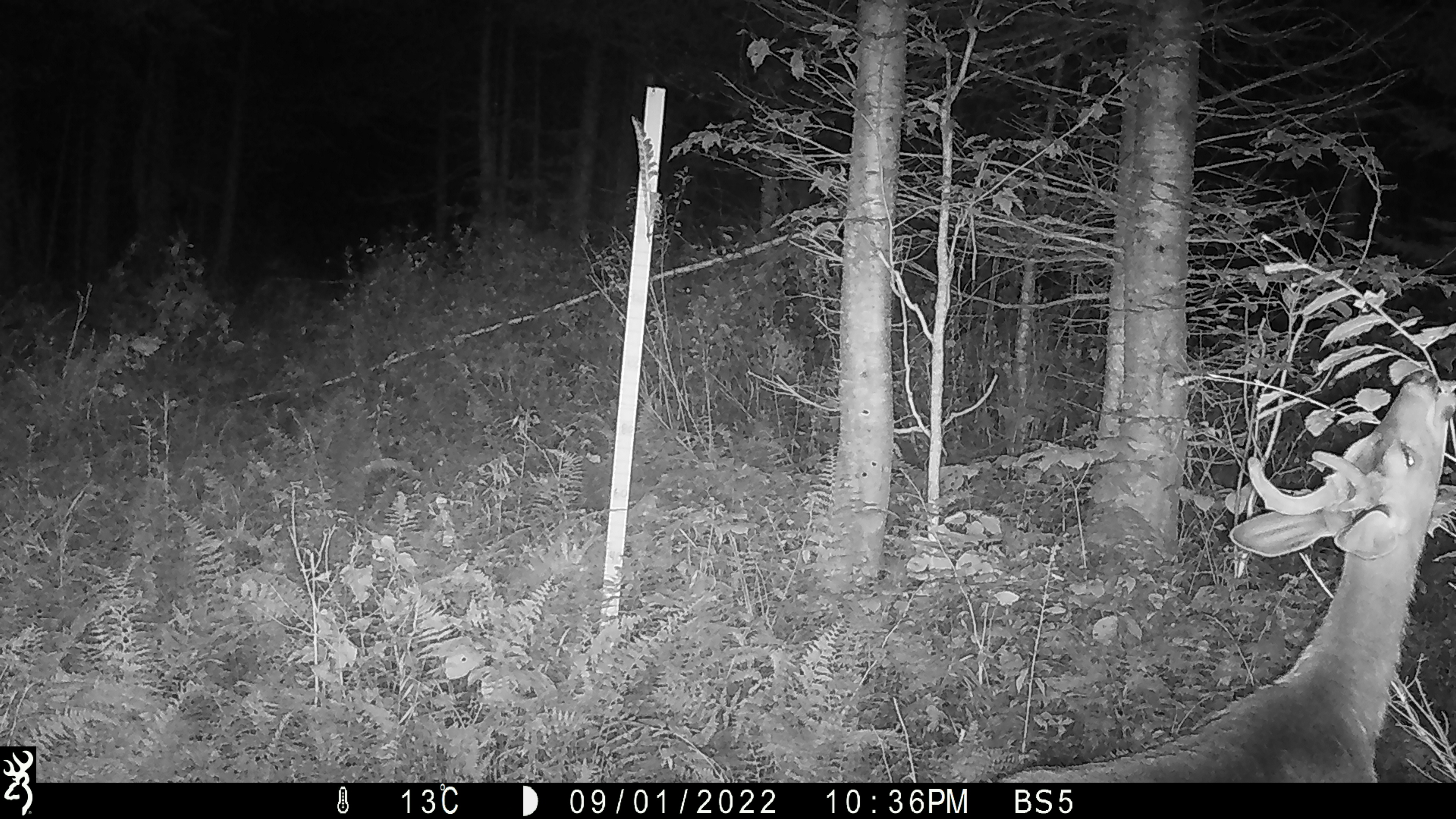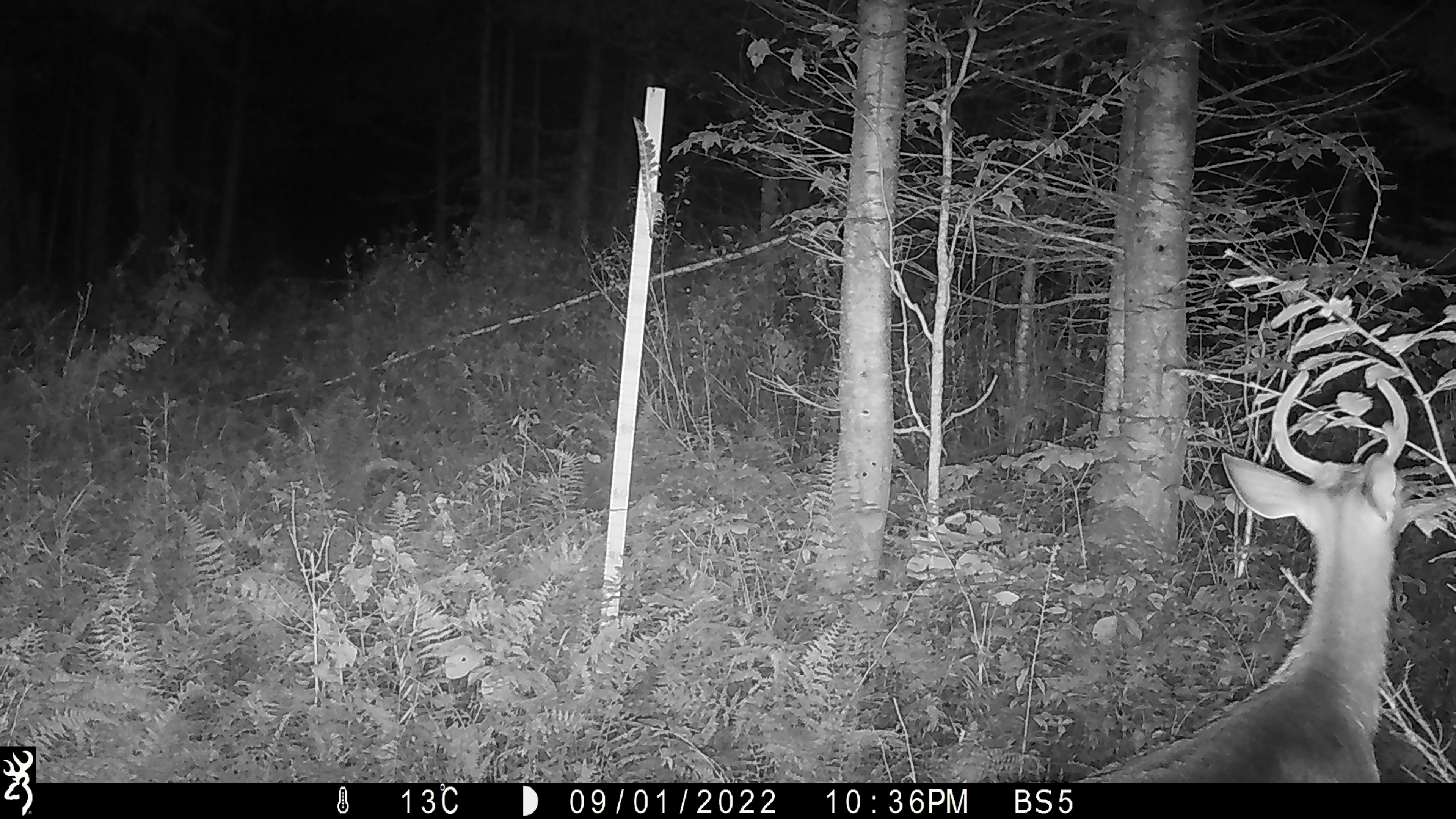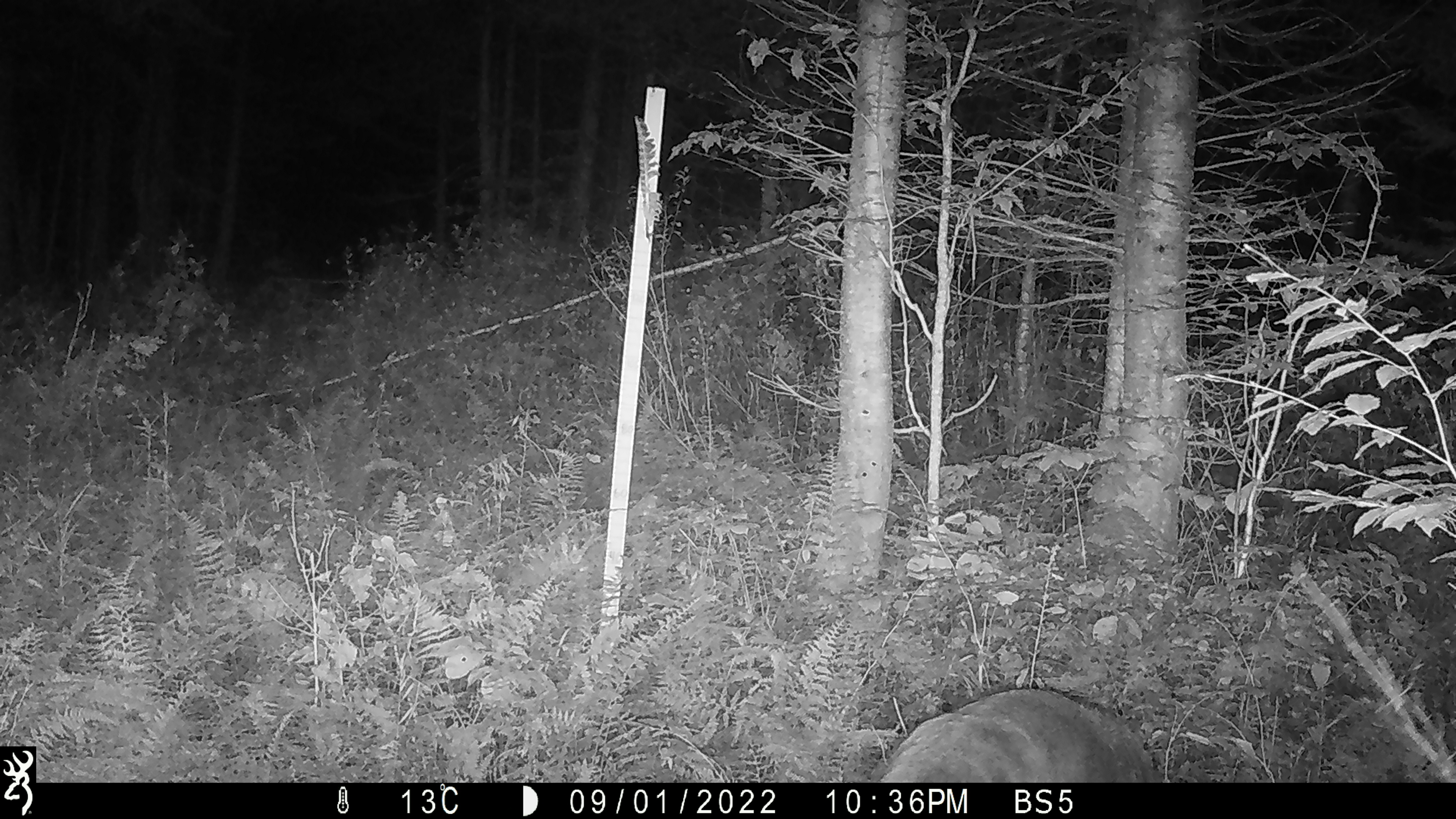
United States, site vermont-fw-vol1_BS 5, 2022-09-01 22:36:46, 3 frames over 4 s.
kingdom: Animalia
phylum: Chordata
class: Mammalia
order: Artiodactyla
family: Cervidae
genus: Odocoileus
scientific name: Odocoileus virginianus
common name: white-tailed deer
White-tailed deer (Odocoileus virginianus).